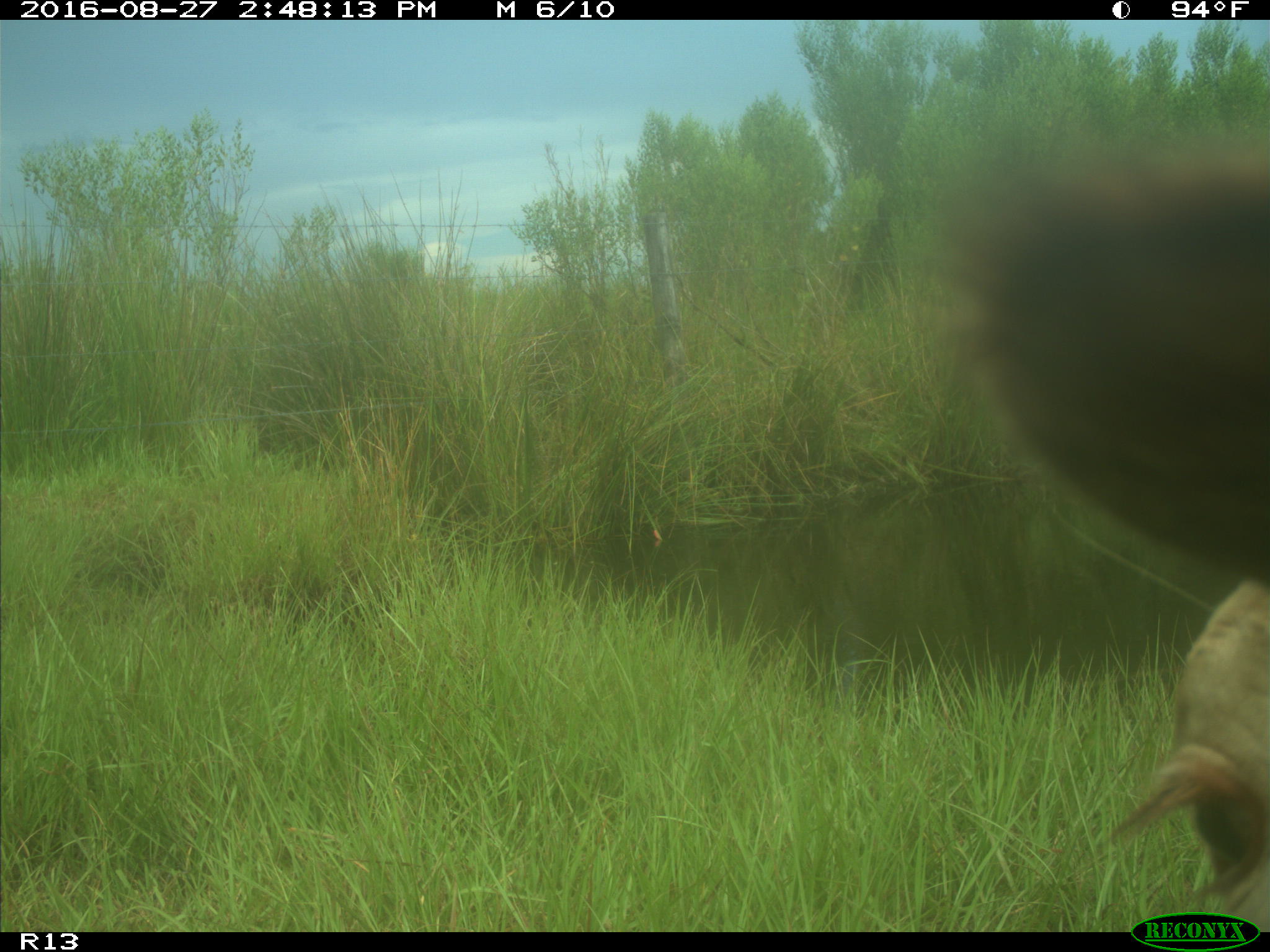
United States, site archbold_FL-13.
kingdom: Animalia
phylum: Chordata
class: Mammalia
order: Artiodactyla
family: Bovidae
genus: Bos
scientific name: Bos taurus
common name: domestic cow